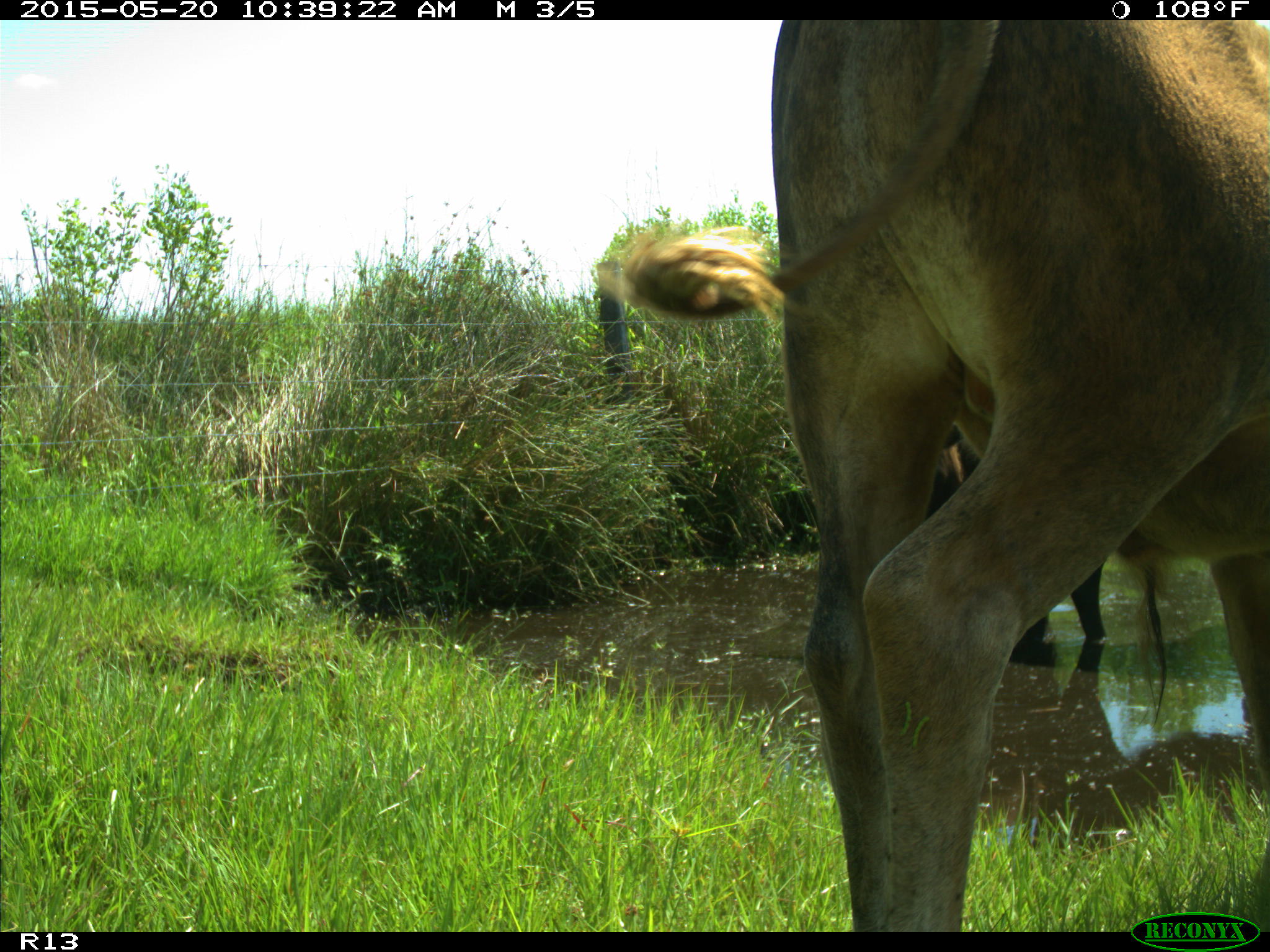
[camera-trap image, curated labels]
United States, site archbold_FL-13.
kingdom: Animalia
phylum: Chordata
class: Mammalia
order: Artiodactyla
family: Bovidae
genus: Bos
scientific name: Bos taurus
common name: domestic cow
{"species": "Bos taurus (domestic cow)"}